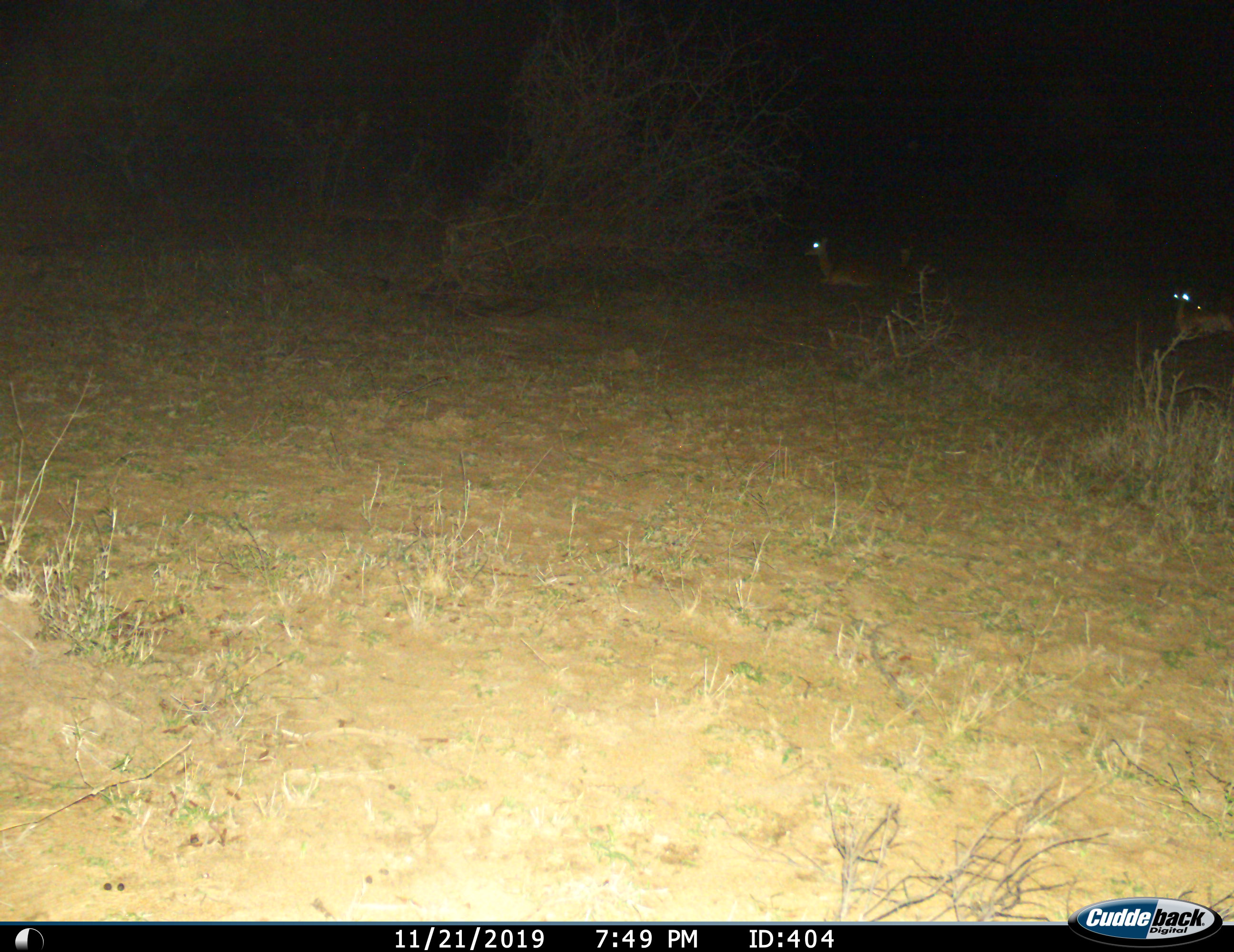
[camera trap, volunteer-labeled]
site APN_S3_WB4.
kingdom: Animalia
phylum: Chordata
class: Mammalia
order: Artiodactyla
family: Bovidae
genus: Aepyceros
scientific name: Aepyceros melampus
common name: impala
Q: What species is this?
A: Impala (Aepyceros melampus).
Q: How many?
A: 2.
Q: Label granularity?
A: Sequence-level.